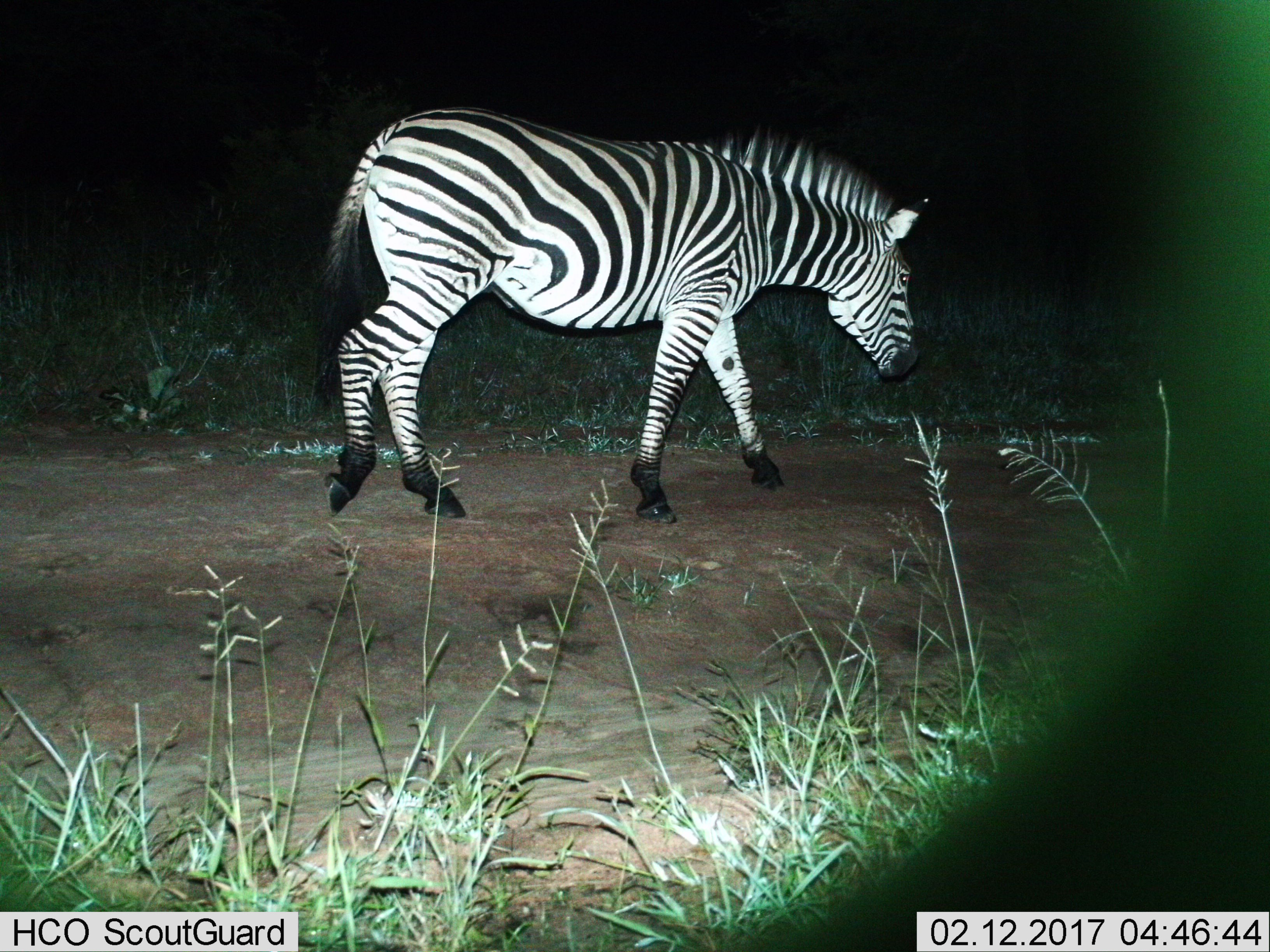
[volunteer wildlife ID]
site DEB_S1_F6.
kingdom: Animalia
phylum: Chordata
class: Mammalia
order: Perissodactyla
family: Equidae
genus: Equus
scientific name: Equus quagga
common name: plains zebra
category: zebraplains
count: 1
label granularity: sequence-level